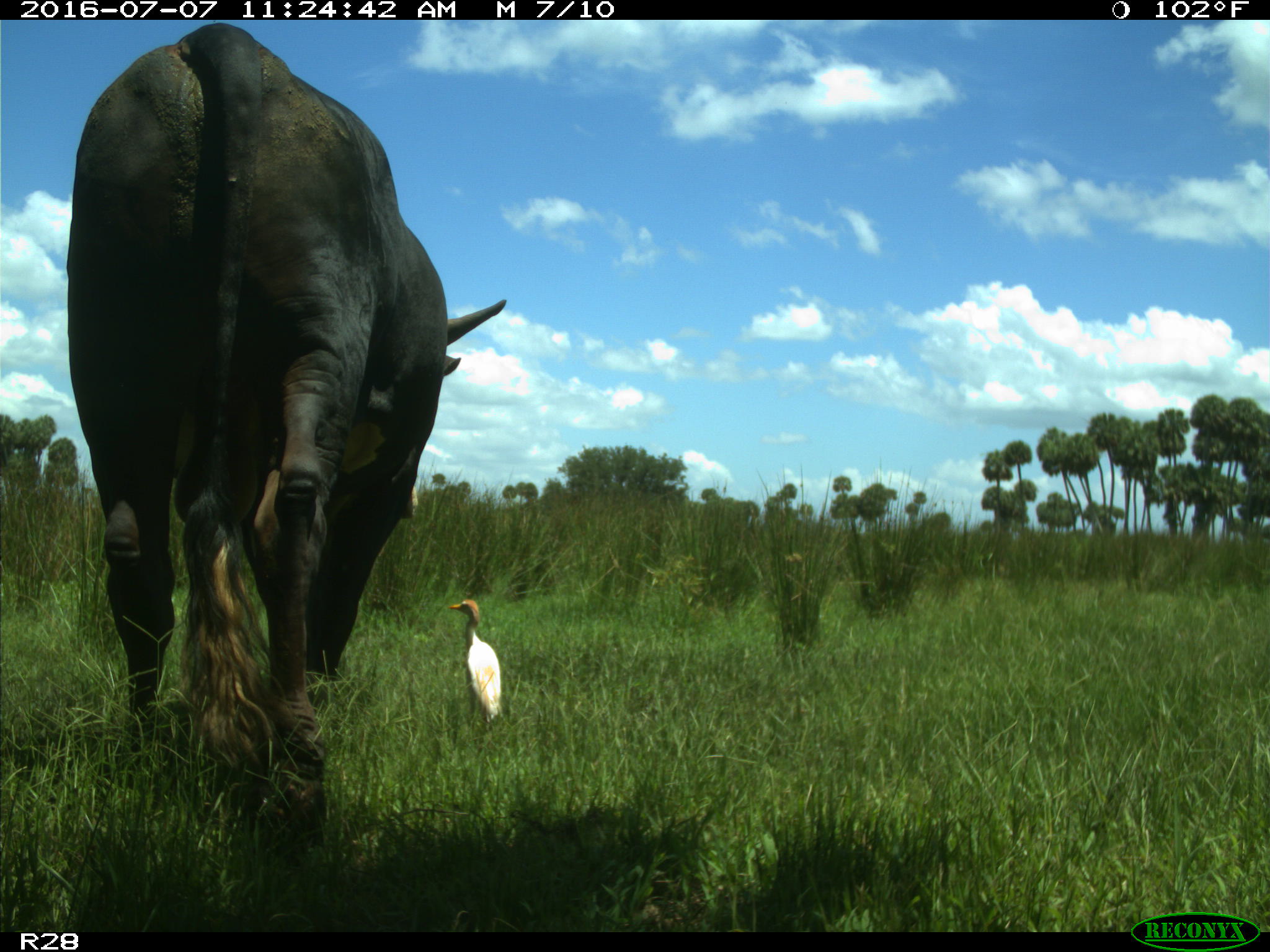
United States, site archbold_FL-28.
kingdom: Animalia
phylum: Chordata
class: Mammalia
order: Artiodactyla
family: Bovidae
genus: Bos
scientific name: Bos taurus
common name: domestic cow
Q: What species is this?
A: Bos taurus (domestic cow).